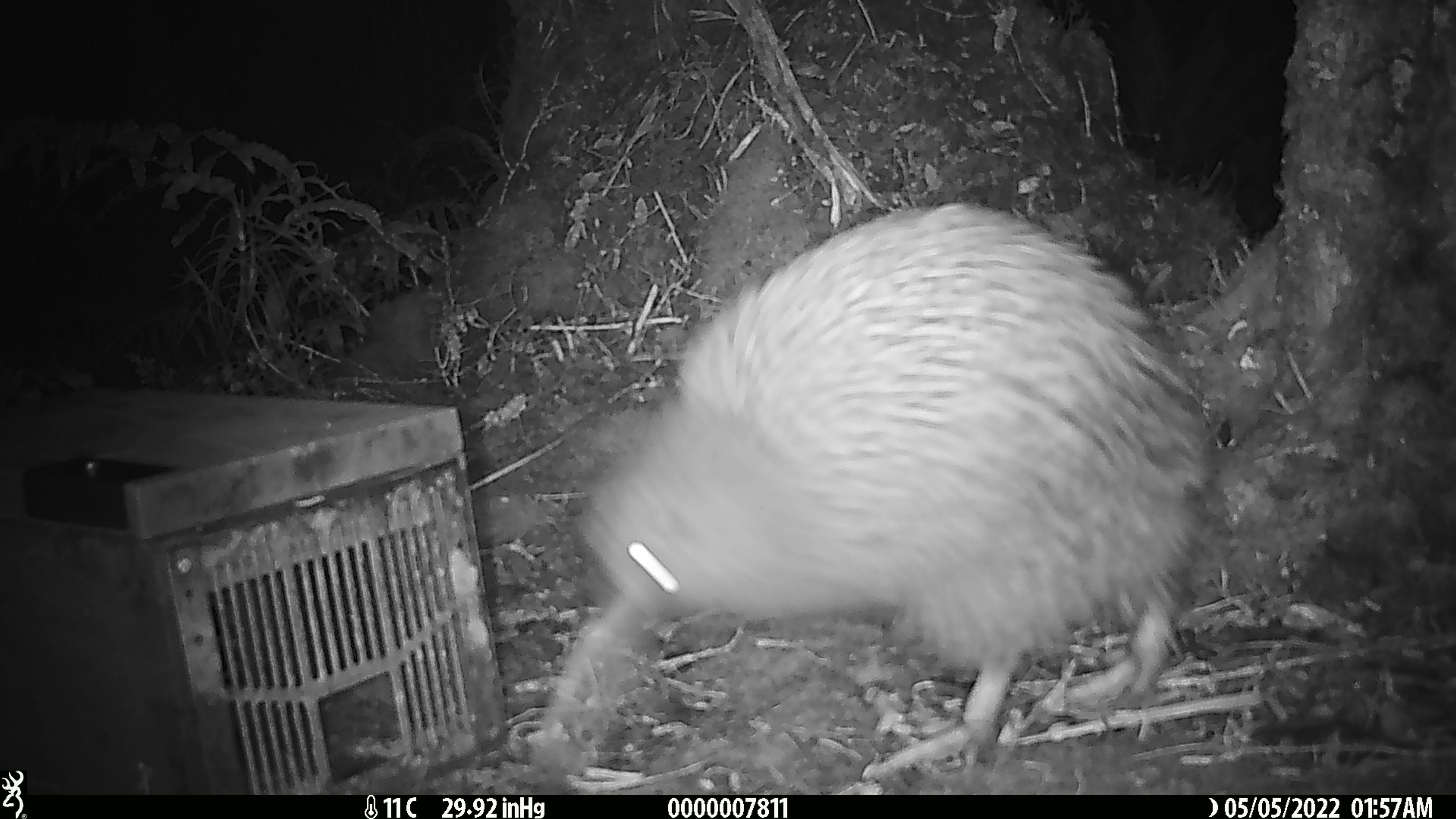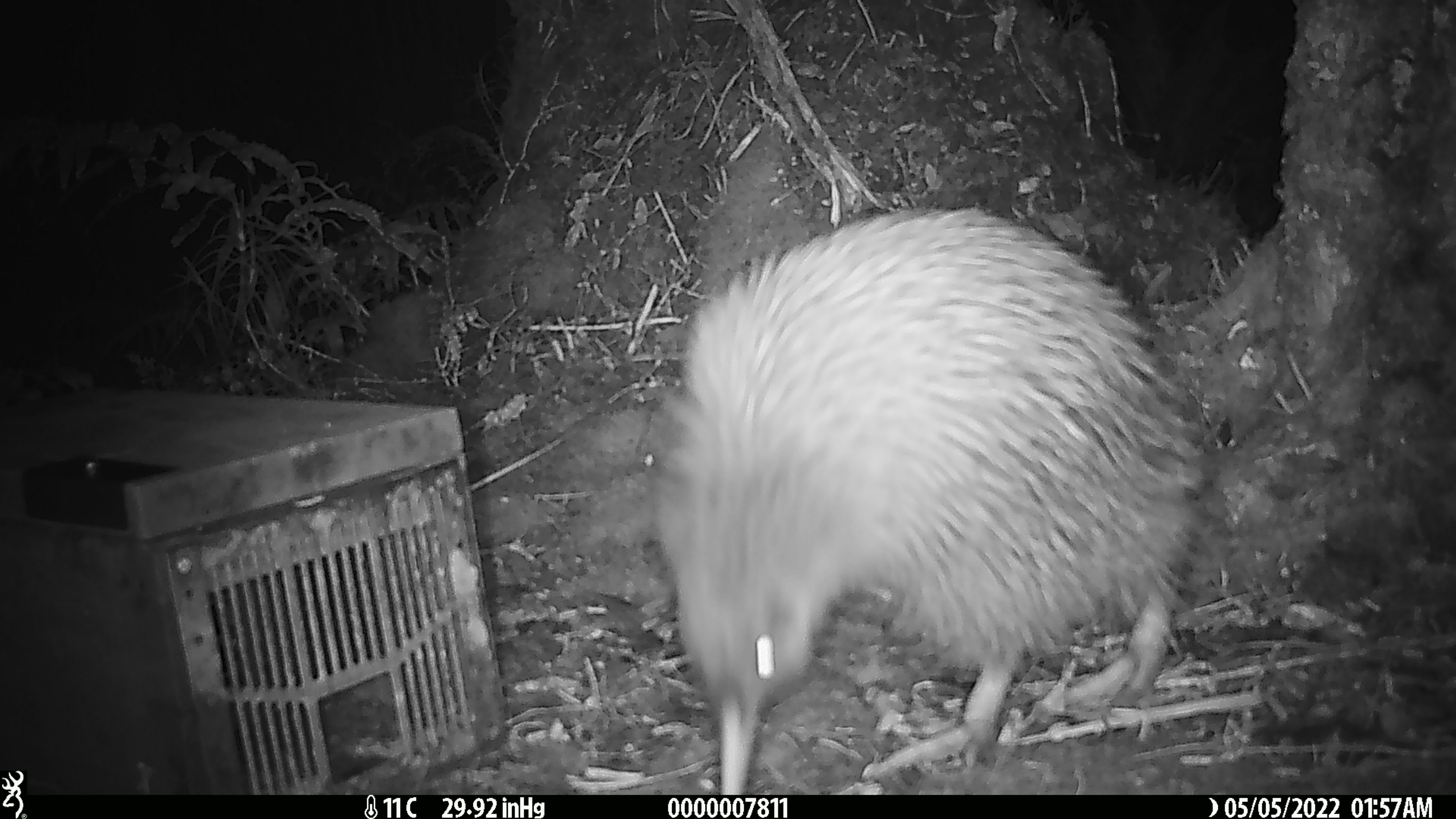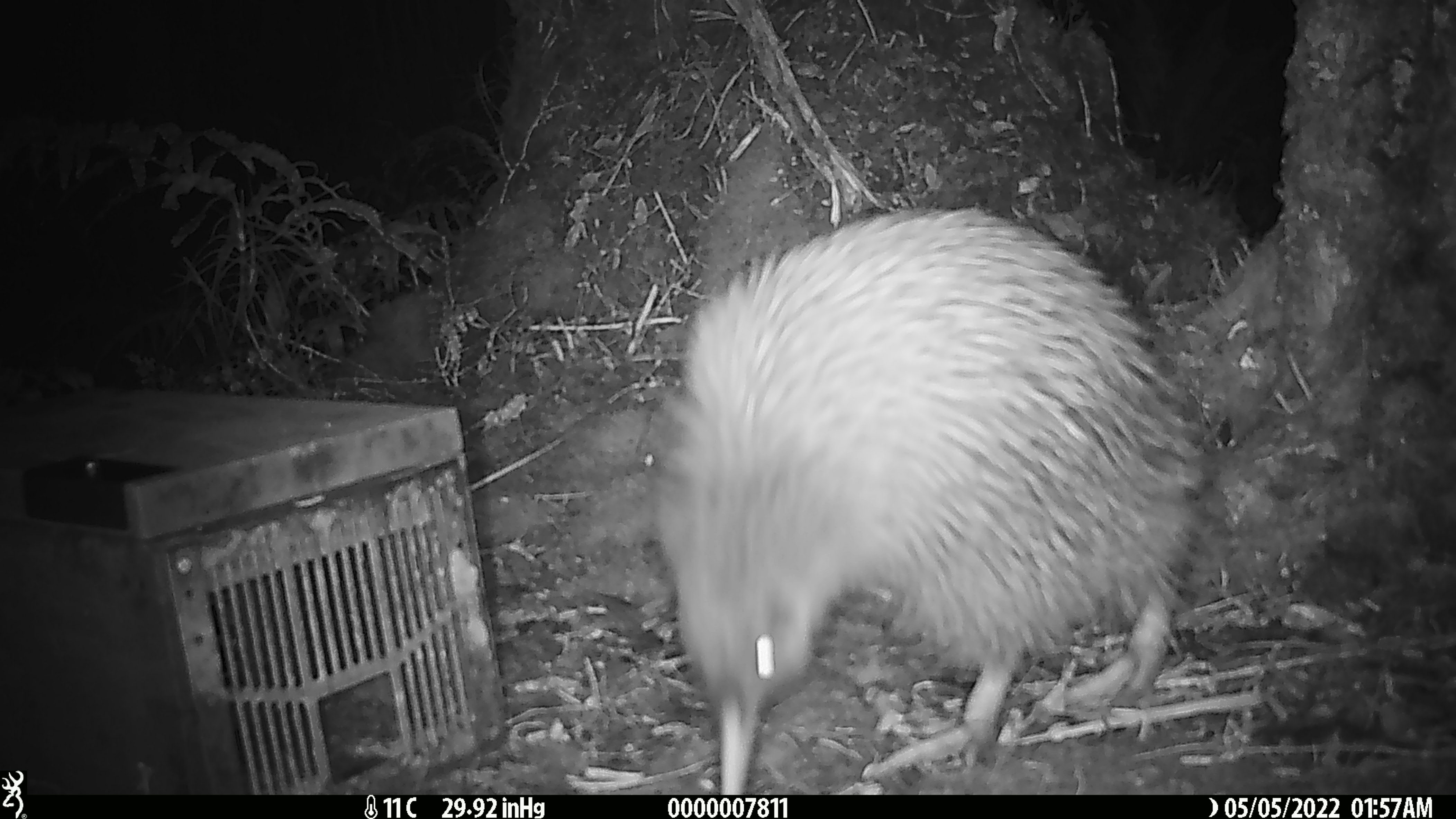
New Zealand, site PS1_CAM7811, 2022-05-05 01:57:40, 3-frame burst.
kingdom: Animalia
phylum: Chordata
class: Aves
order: Apterygiformes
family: Apterygidae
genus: Apteryx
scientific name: Apteryx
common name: kiwi